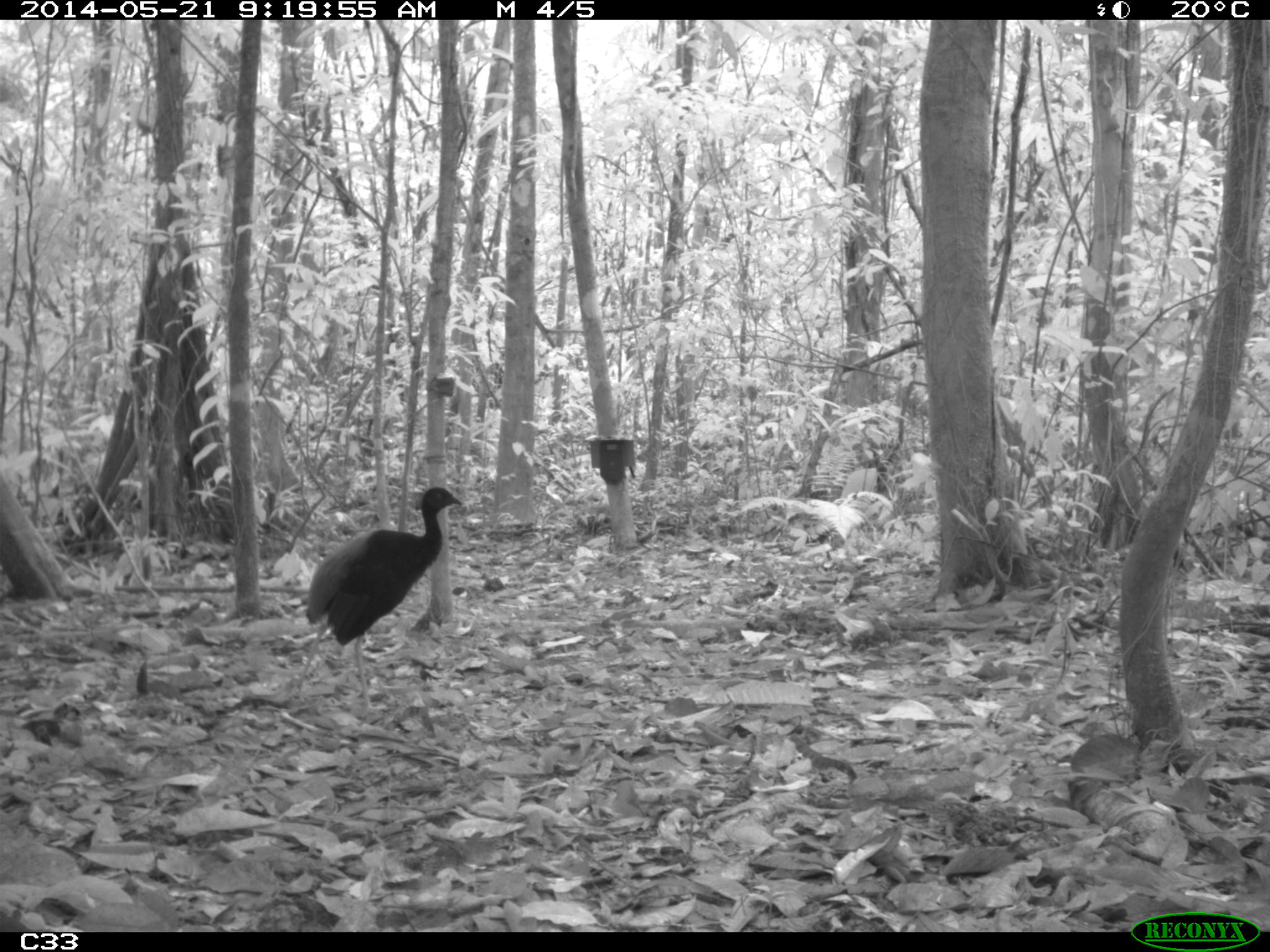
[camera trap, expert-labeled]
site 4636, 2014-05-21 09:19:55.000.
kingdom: Animalia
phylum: Chordata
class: Aves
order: Gruiformes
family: Psophiidae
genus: Psophia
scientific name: Psophia crepitans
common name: gray-winged trumpeter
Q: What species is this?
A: Psophia crepitans (gray-winged trumpeter).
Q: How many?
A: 2.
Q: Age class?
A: Adult.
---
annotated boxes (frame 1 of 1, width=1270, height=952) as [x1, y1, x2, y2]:
psophia crepitans: [288, 486, 463, 717]